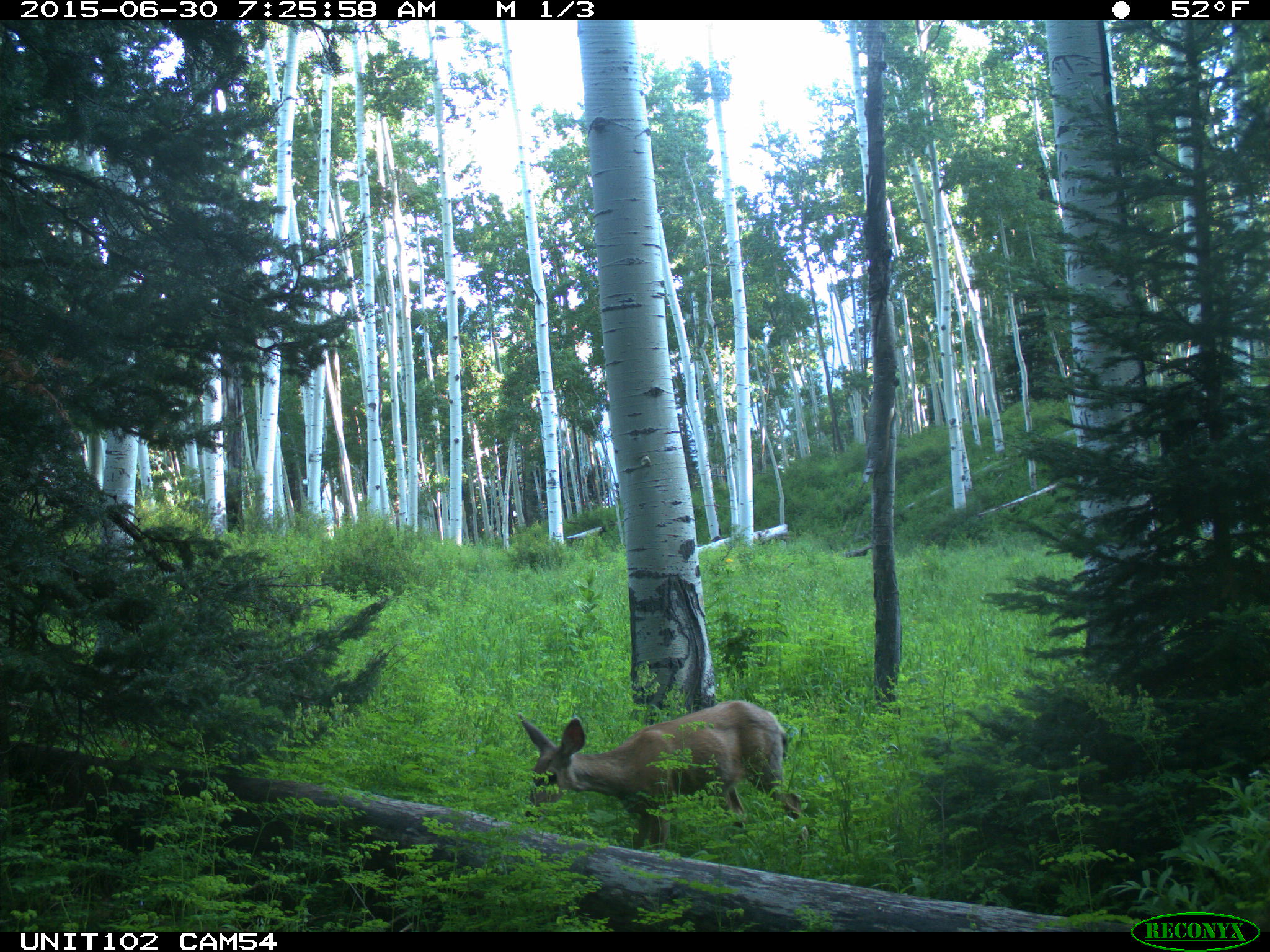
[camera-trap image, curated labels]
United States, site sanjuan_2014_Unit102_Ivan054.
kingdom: Animalia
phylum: Chordata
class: Mammalia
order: Artiodactyla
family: Cervidae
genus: Odocoileus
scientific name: Odocoileus hemionus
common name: mule deer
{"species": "Odocoileus hemionus (mule deer)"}